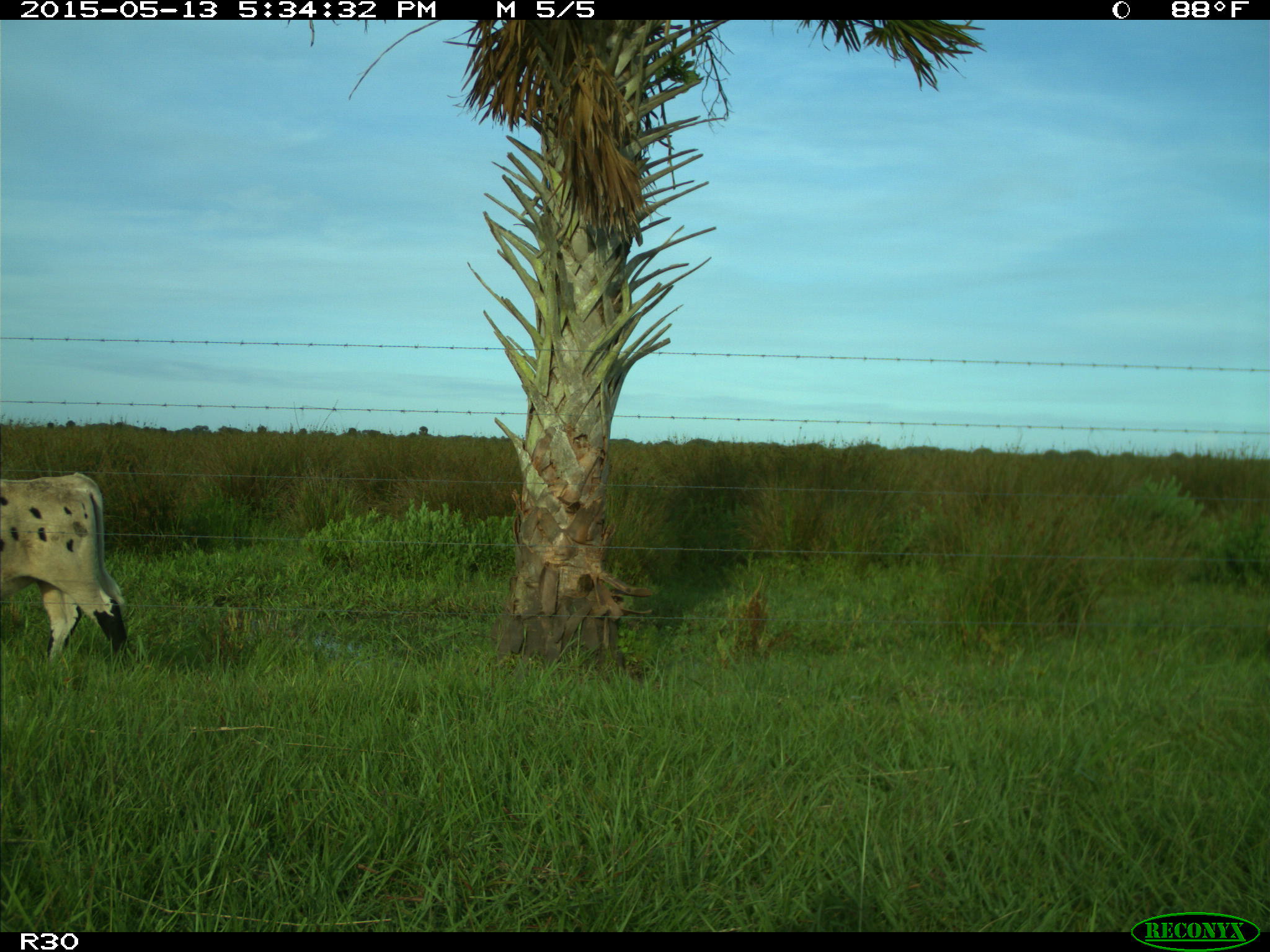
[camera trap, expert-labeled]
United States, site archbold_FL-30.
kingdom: Animalia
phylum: Chordata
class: Mammalia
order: Artiodactyla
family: Bovidae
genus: Bos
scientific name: Bos taurus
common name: domestic cow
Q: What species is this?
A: Bos taurus (domestic cow).